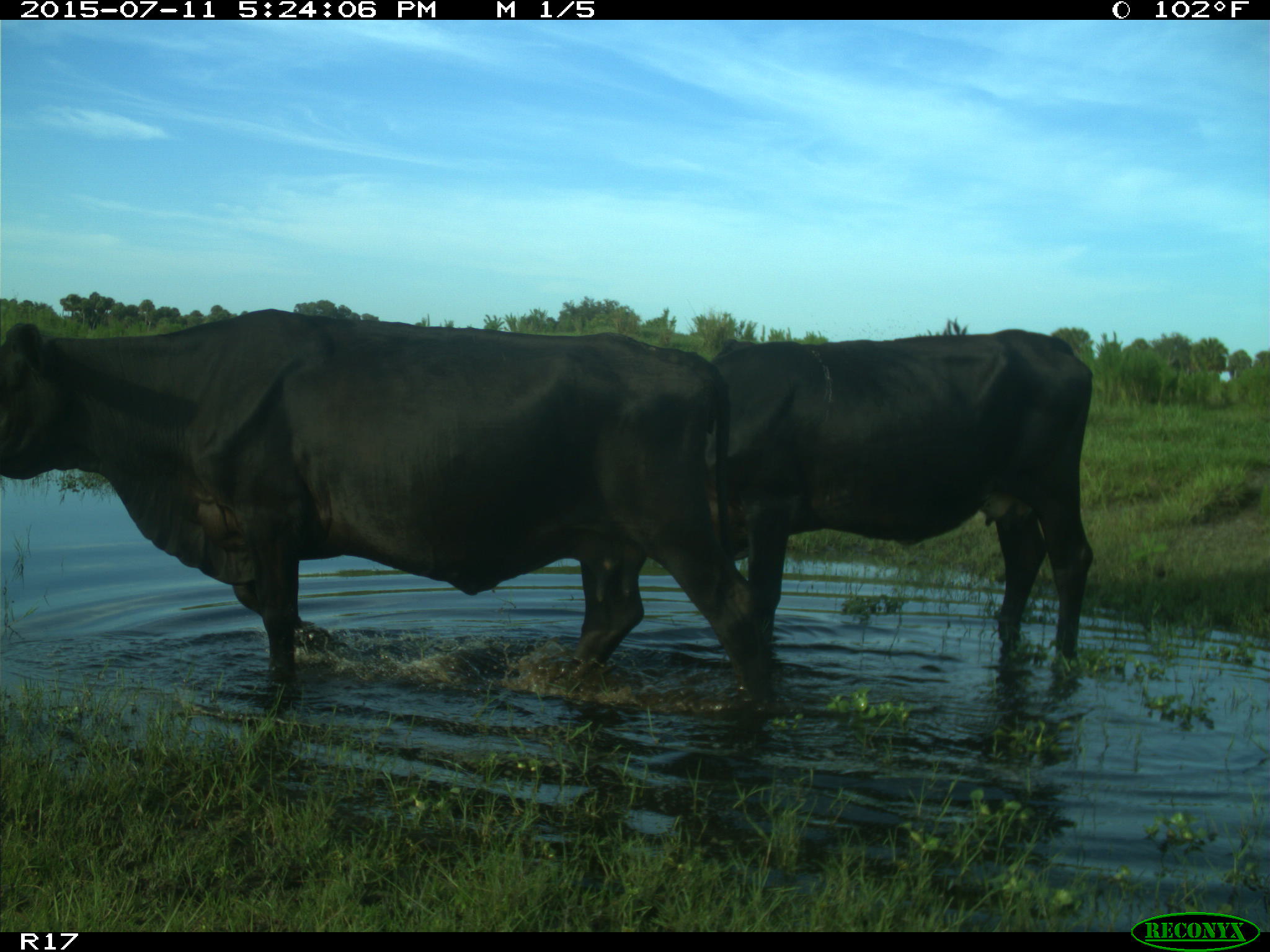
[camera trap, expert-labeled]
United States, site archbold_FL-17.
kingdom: Animalia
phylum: Chordata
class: Mammalia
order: Artiodactyla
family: Bovidae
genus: Bos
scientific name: Bos taurus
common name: domestic cow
Bos taurus (domestic cow).